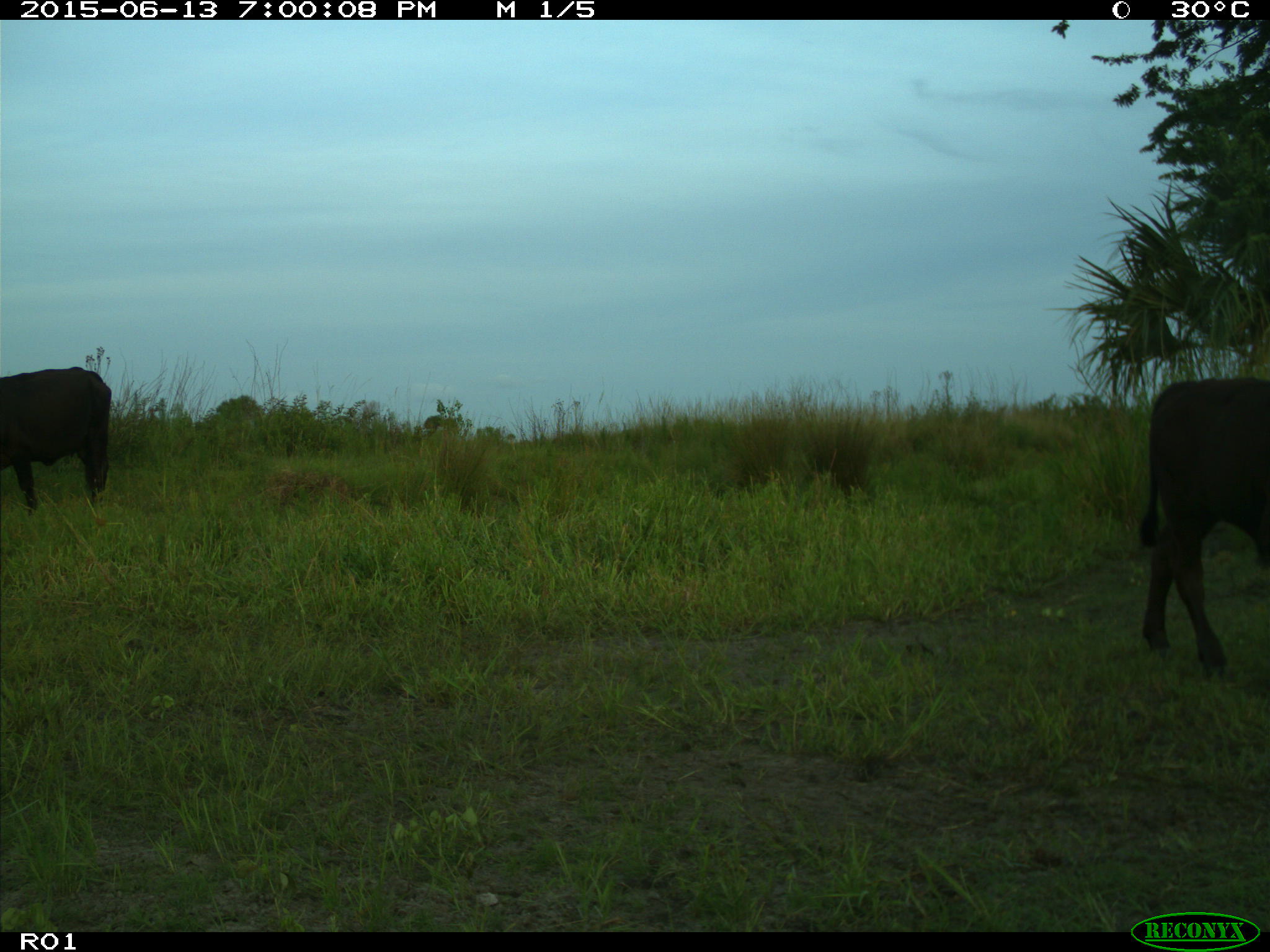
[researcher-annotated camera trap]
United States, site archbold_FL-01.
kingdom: Animalia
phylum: Chordata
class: Mammalia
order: Artiodactyla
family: Bovidae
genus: Bos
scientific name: Bos taurus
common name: domestic cow